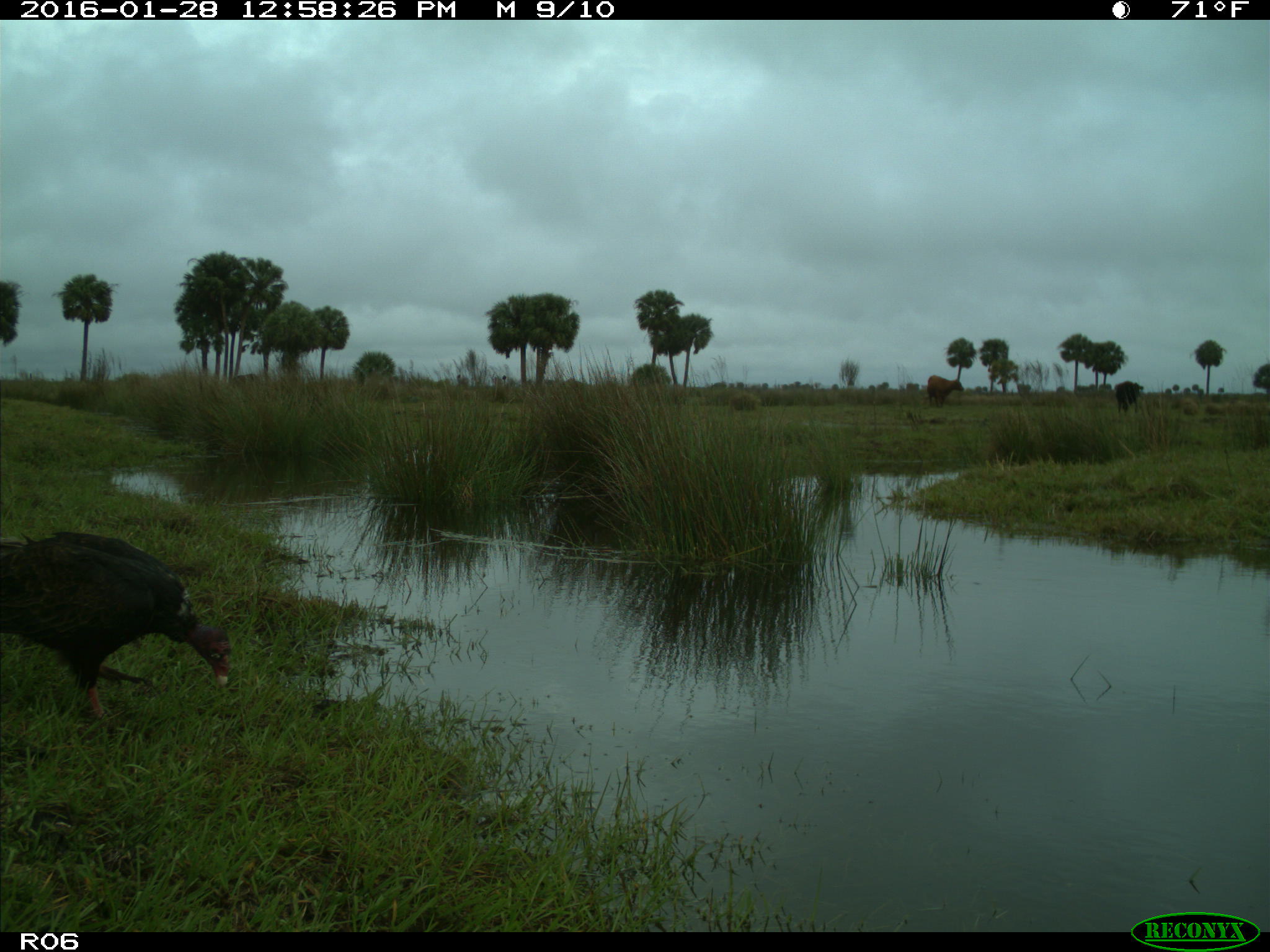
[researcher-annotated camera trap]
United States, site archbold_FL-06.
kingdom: Animalia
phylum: Chordata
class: Aves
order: Accipitriformes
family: Accipitridae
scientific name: Accipitridae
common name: acciptirids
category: unidentified accipitrid